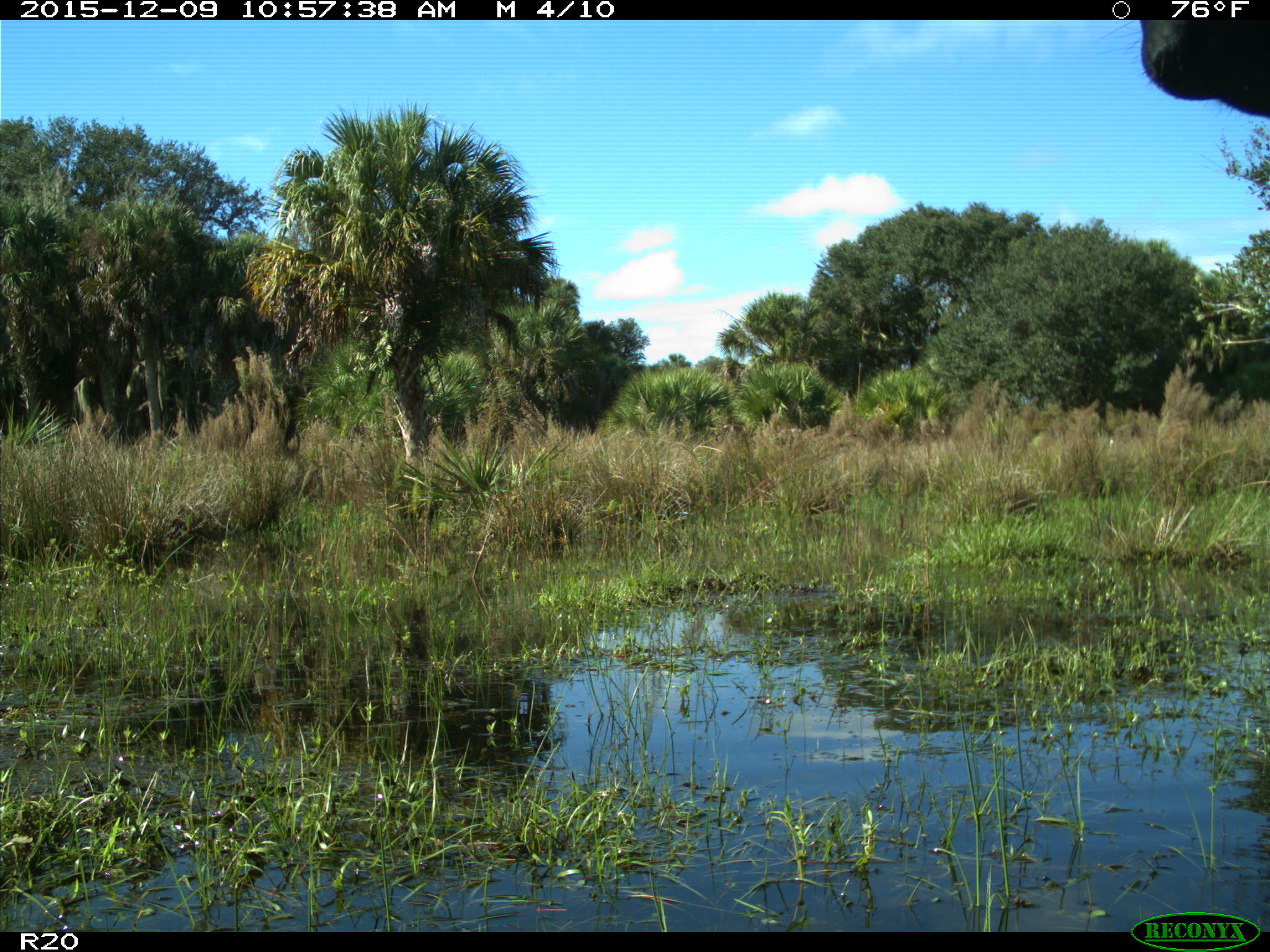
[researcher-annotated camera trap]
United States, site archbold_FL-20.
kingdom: Animalia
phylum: Chordata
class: Mammalia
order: Artiodactyla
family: Bovidae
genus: Bos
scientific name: Bos taurus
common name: domestic cow